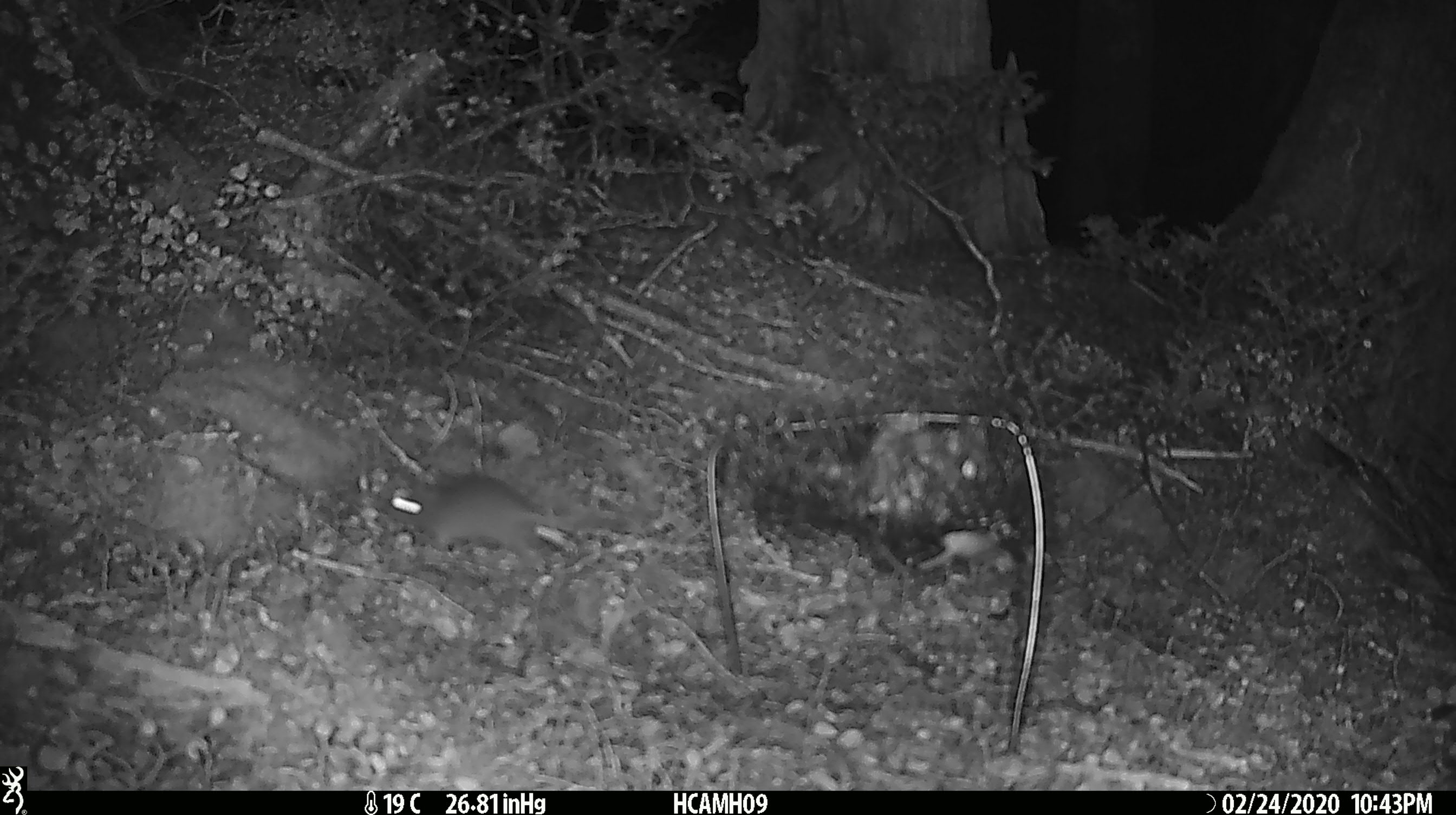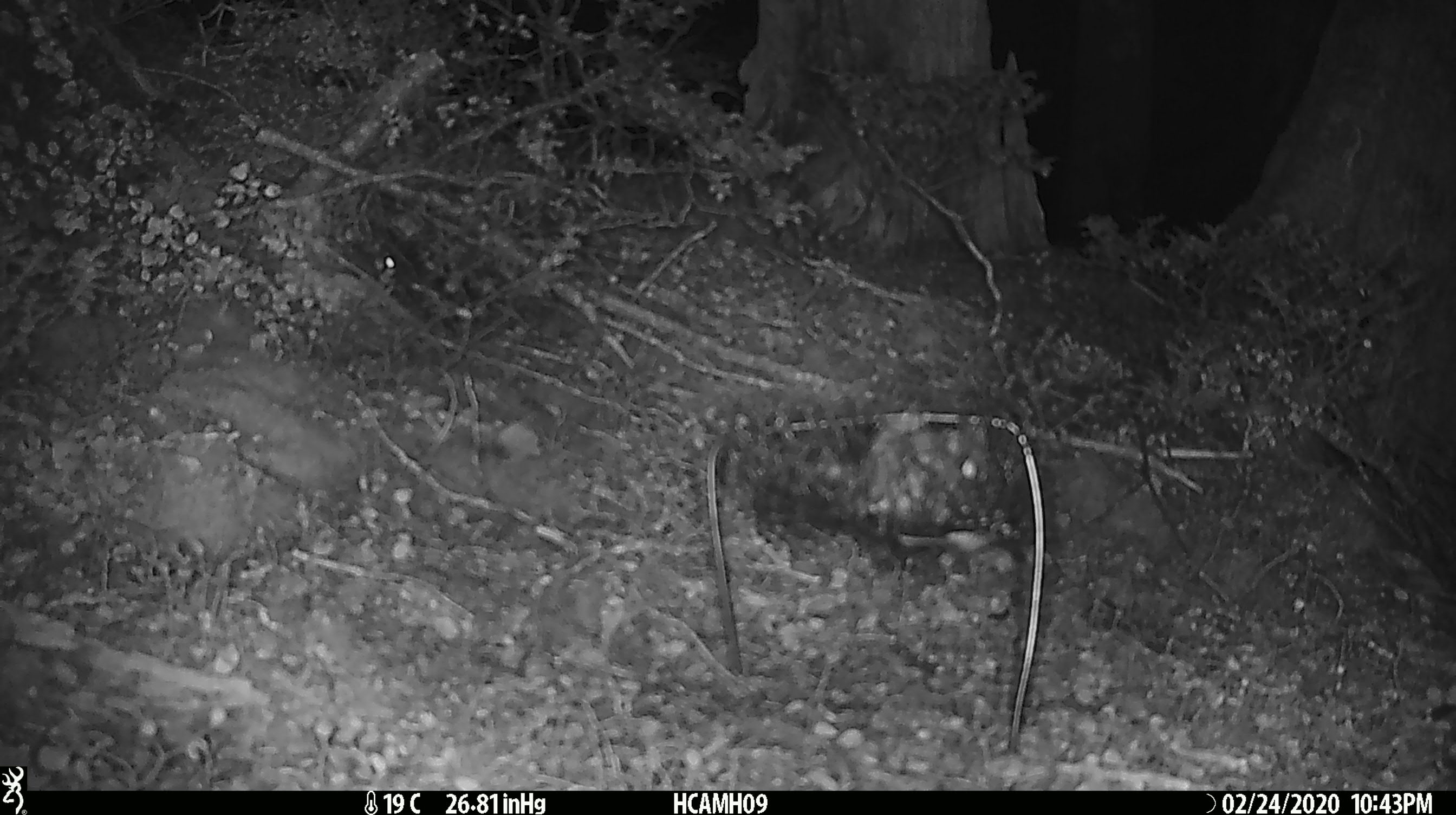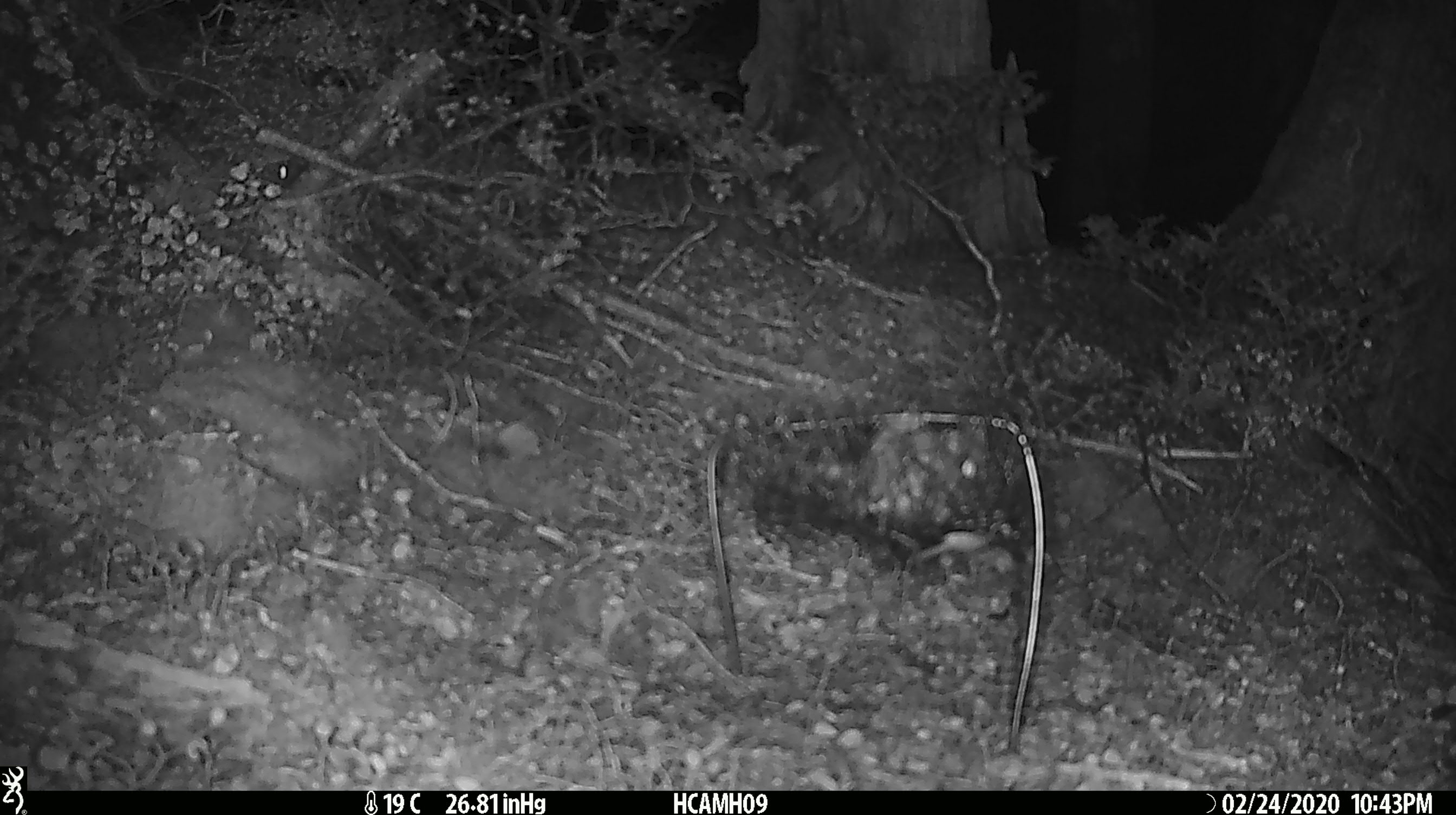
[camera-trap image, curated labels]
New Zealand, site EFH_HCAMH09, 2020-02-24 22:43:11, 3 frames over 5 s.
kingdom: Animalia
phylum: Chordata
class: Mammalia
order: Rodentia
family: Muridae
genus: Mus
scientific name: Mus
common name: mouse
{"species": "mouse (Mus)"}